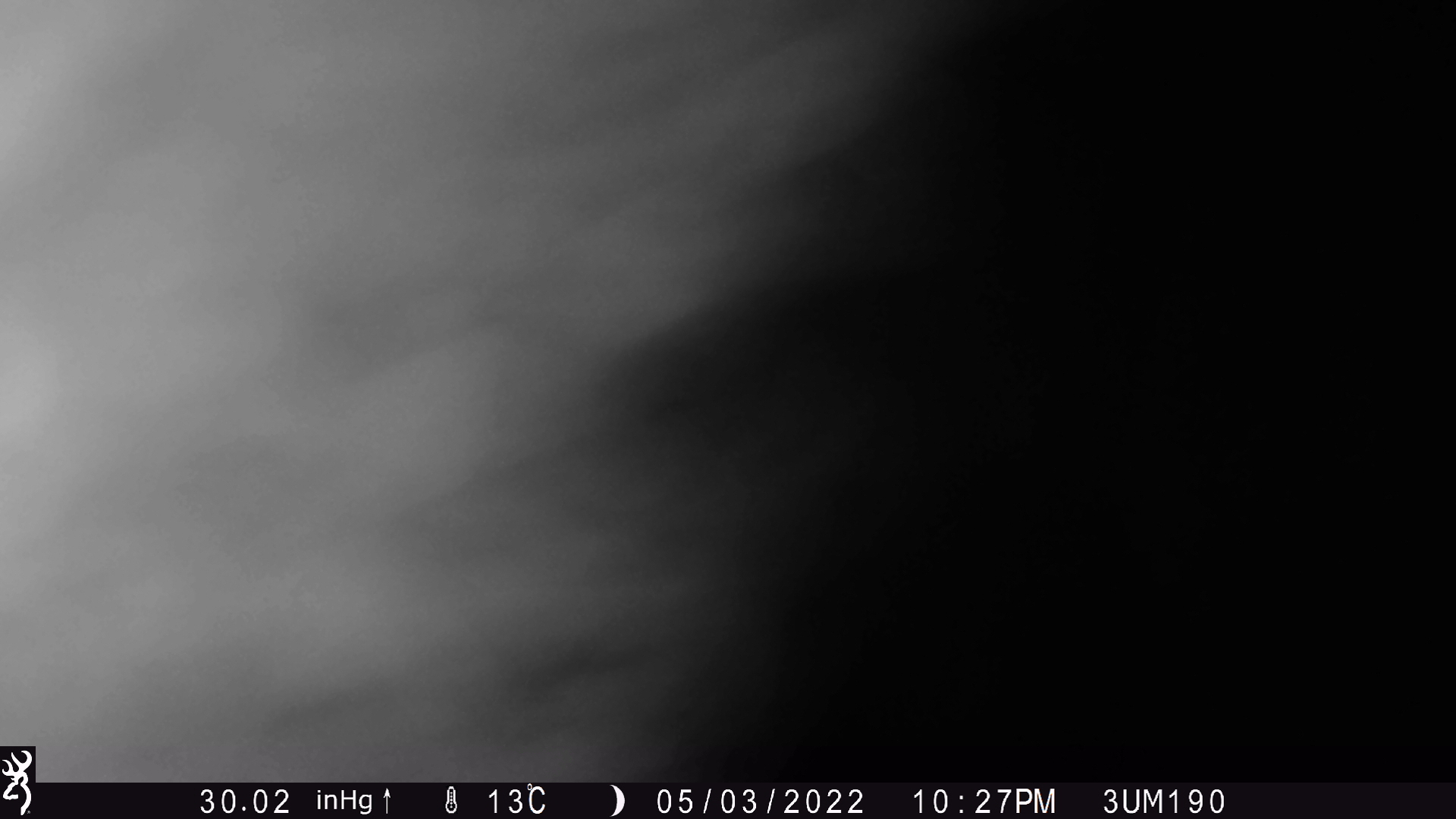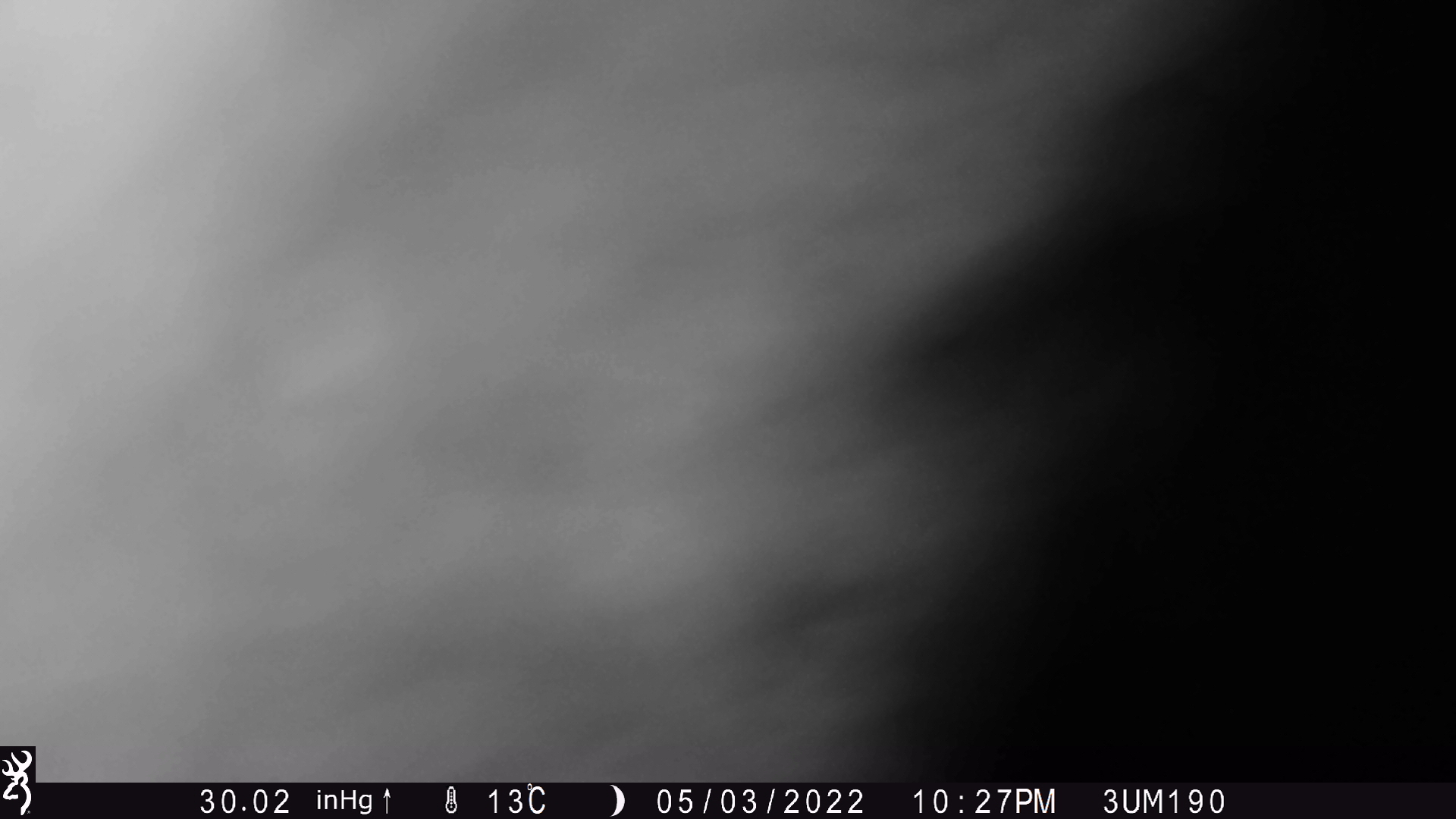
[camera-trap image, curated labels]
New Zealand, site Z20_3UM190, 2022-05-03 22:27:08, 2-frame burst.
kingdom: Animalia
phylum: Chordata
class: Mammalia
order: Diprotodontia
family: Phalangeridae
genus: Trichosurus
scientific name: Trichosurus vulpecula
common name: common brushtail possum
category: possum